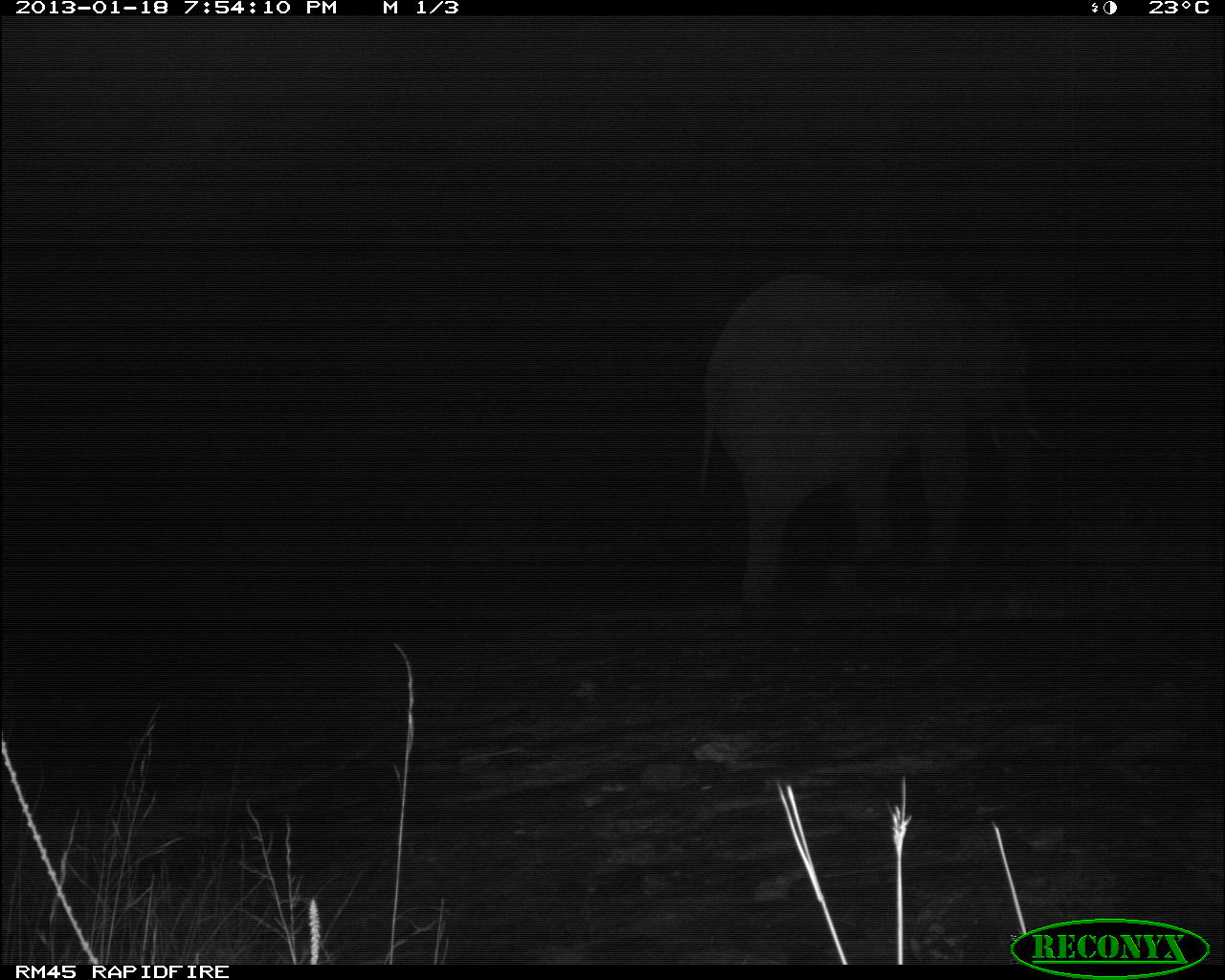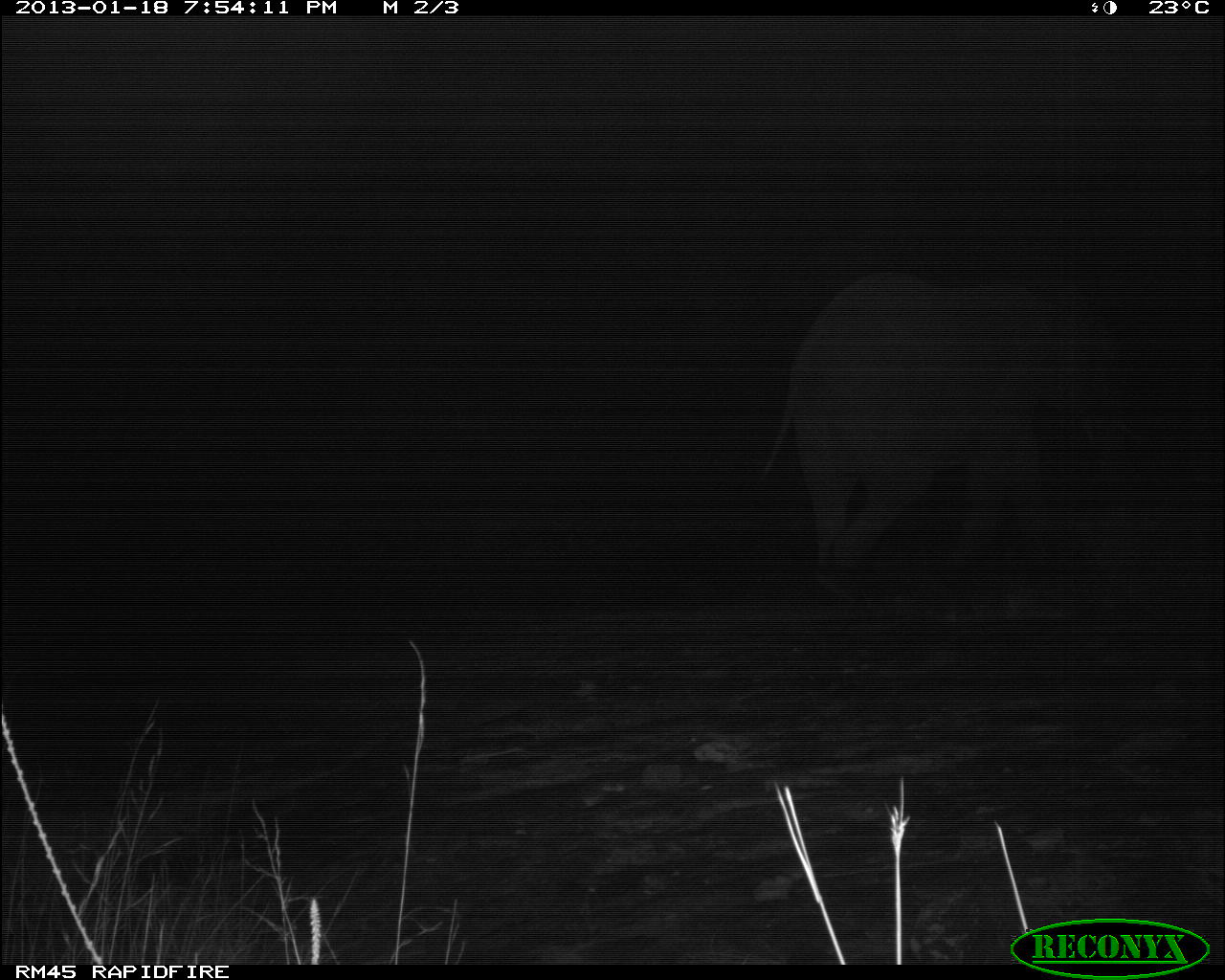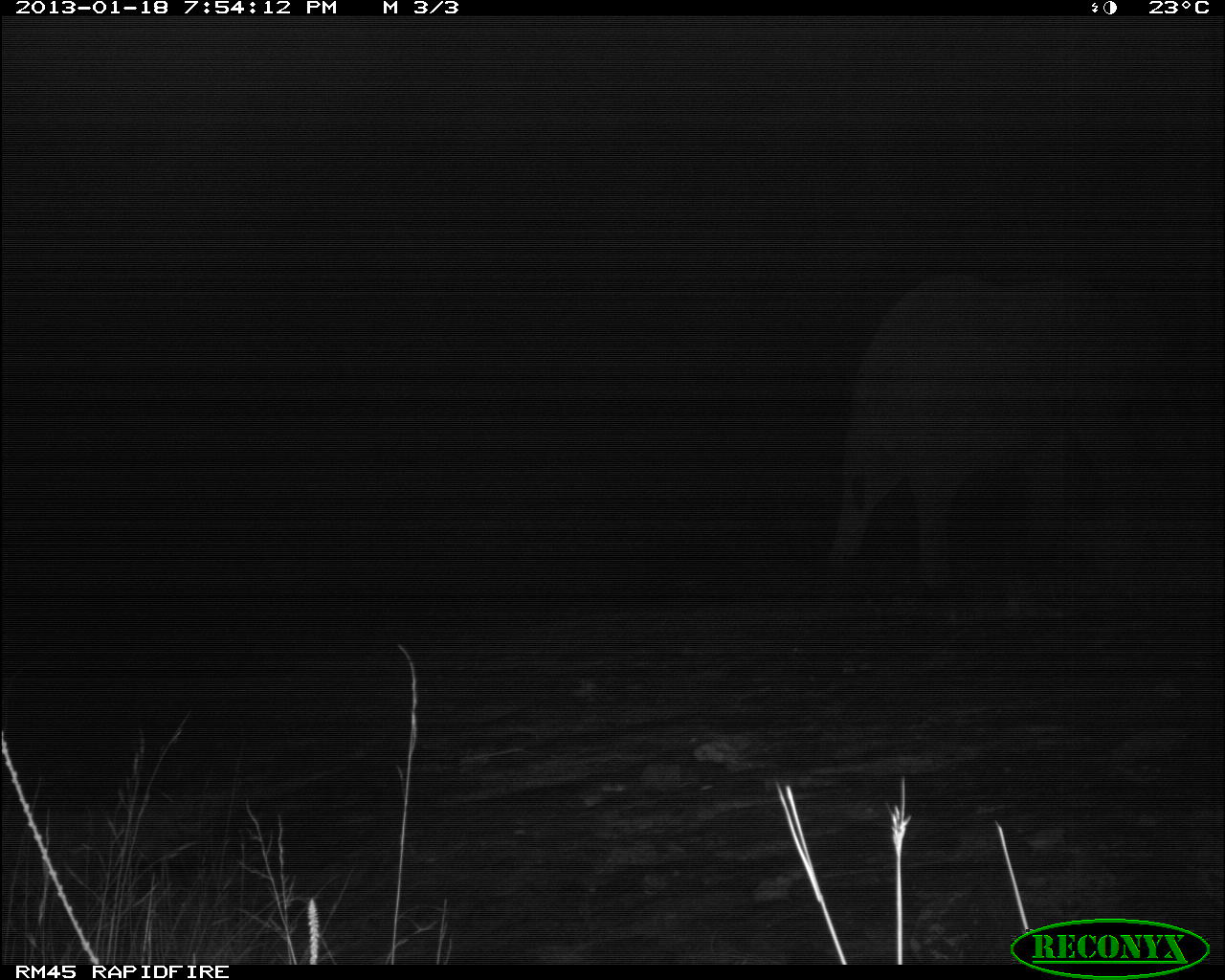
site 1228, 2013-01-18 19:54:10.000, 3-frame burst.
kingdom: Animalia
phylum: Chordata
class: Mammalia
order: Proboscidea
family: Elephantidae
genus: Loxodonta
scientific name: Loxodonta africana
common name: african bush elephant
Loxodonta africana (african bush elephant), count 1.